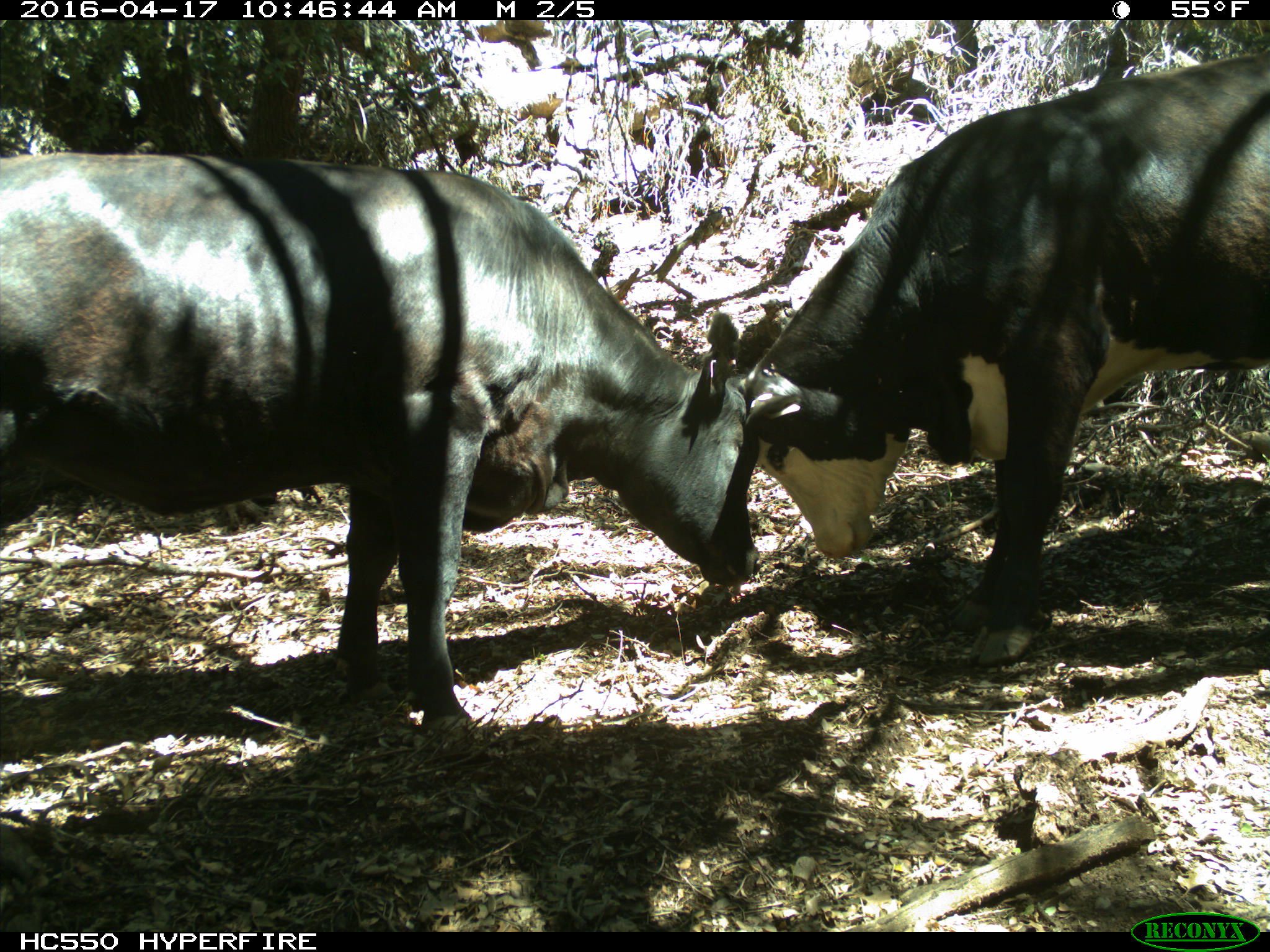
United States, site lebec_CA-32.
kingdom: Animalia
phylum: Chordata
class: Mammalia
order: Artiodactyla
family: Bovidae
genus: Bos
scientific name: Bos taurus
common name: domestic cow